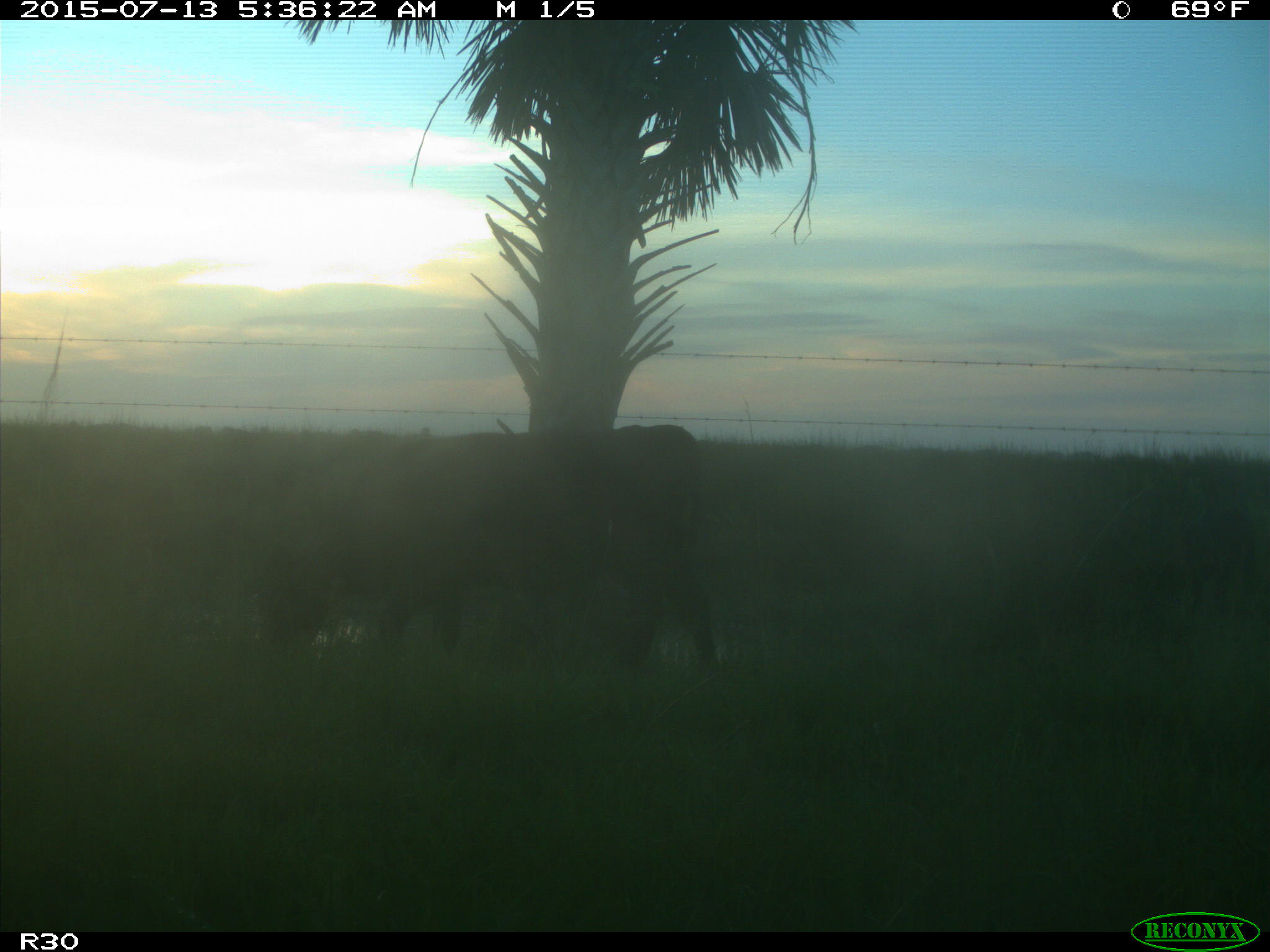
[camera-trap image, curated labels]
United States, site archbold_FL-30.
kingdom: Animalia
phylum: Chordata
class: Mammalia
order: Artiodactyla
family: Bovidae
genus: Bos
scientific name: Bos taurus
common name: domestic cow